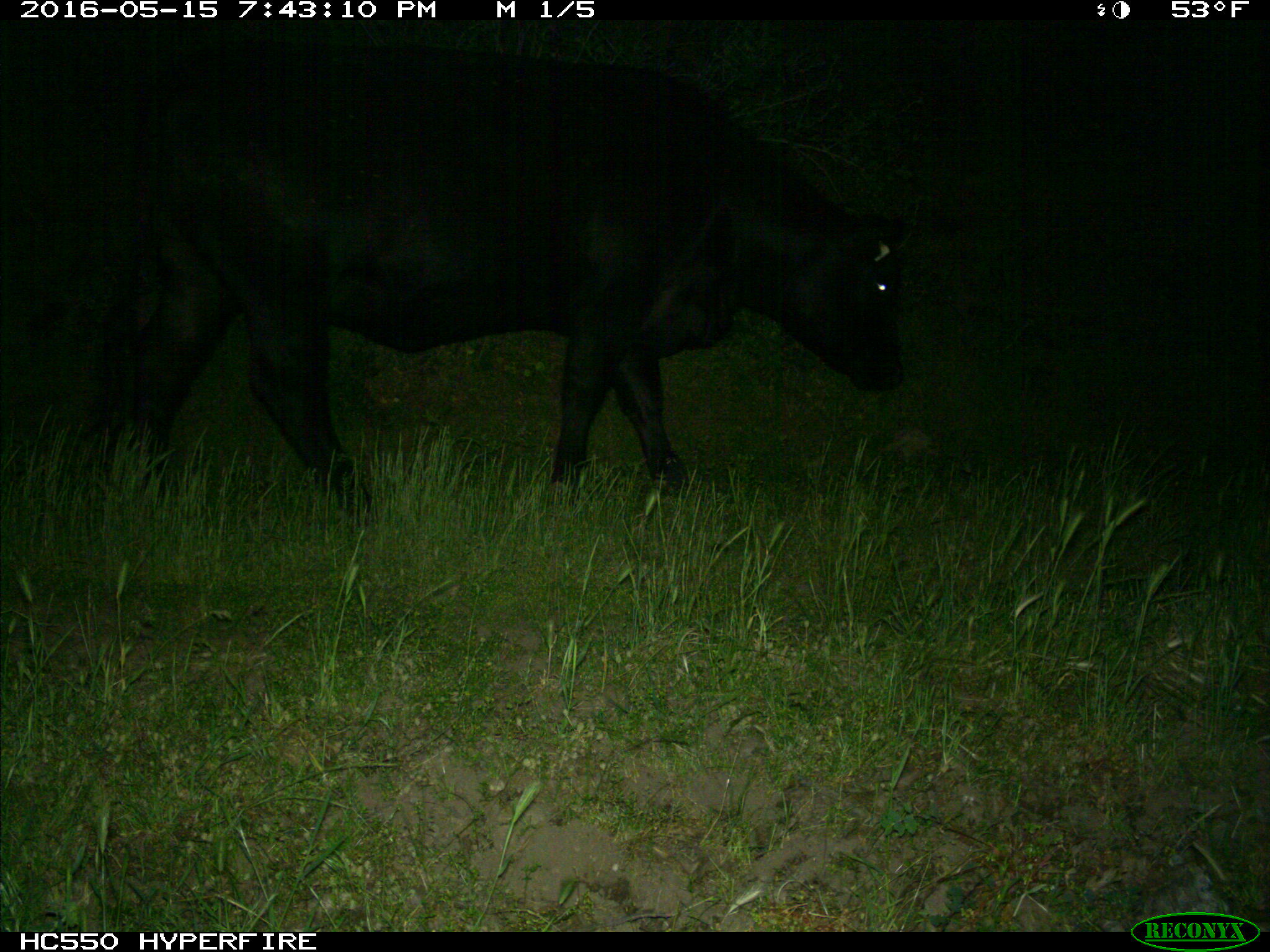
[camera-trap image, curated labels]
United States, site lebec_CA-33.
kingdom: Animalia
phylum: Chordata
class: Mammalia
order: Artiodactyla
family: Bovidae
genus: Bos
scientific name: Bos taurus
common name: domestic cow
Bos taurus (domestic cow).